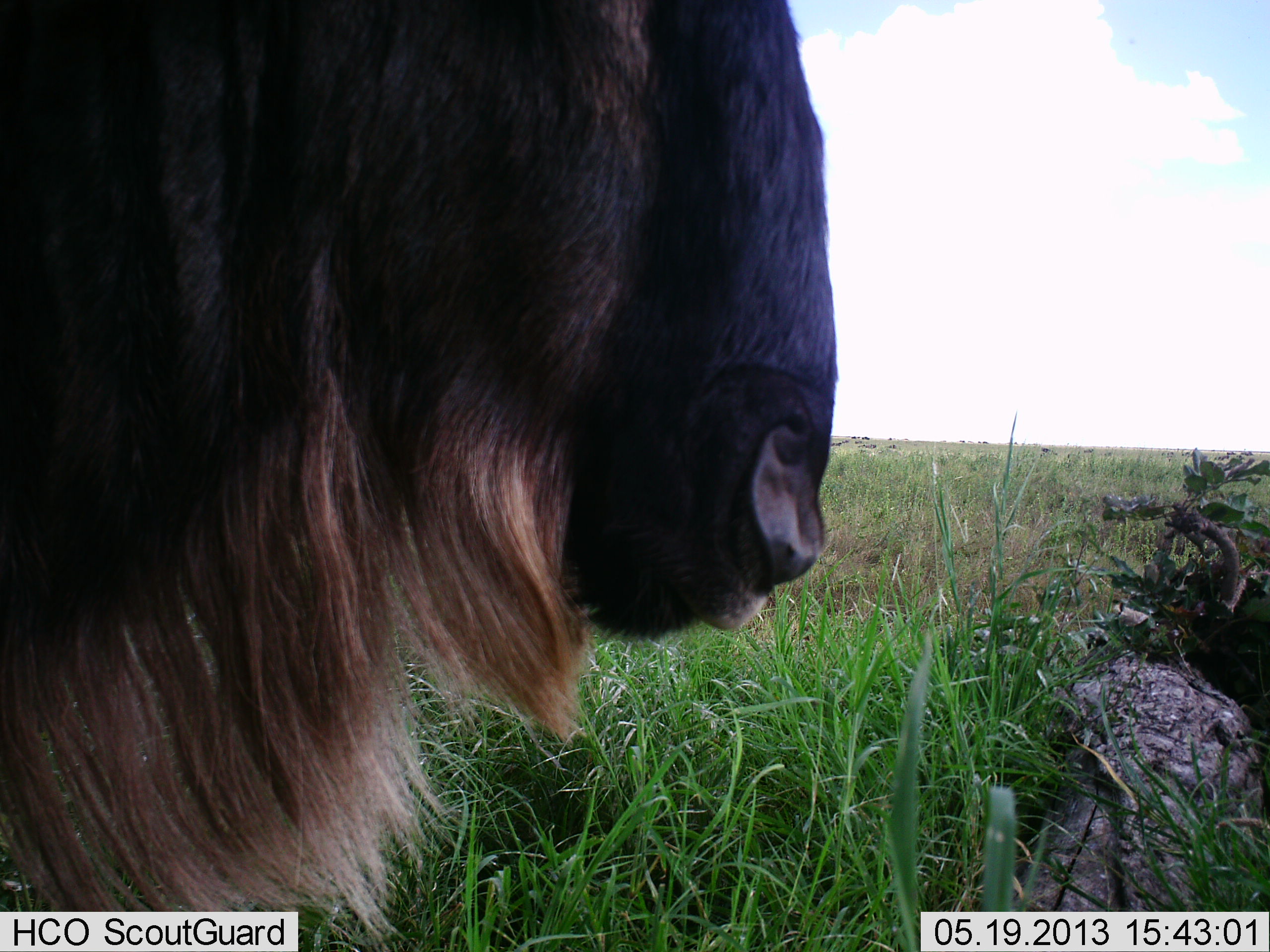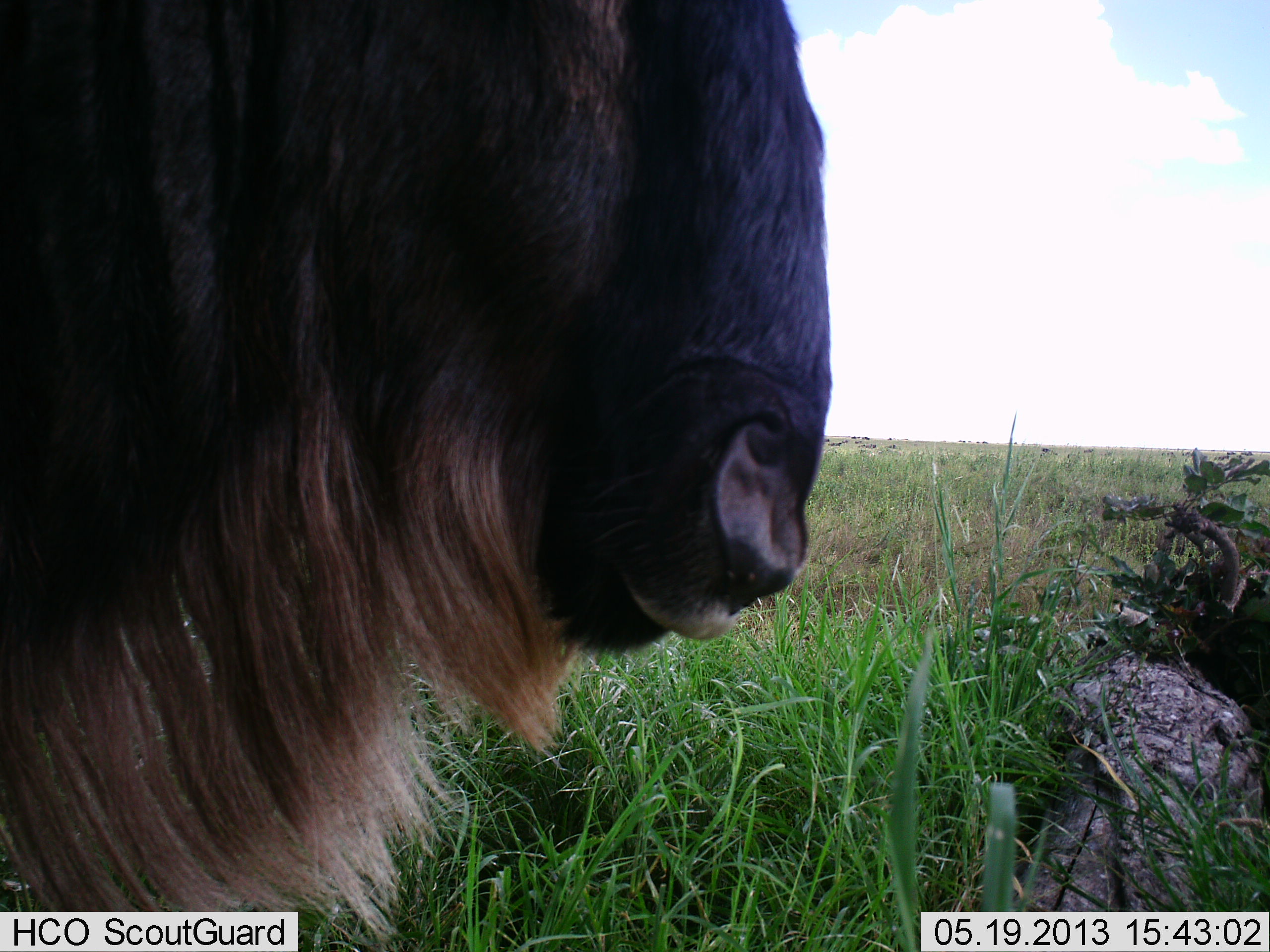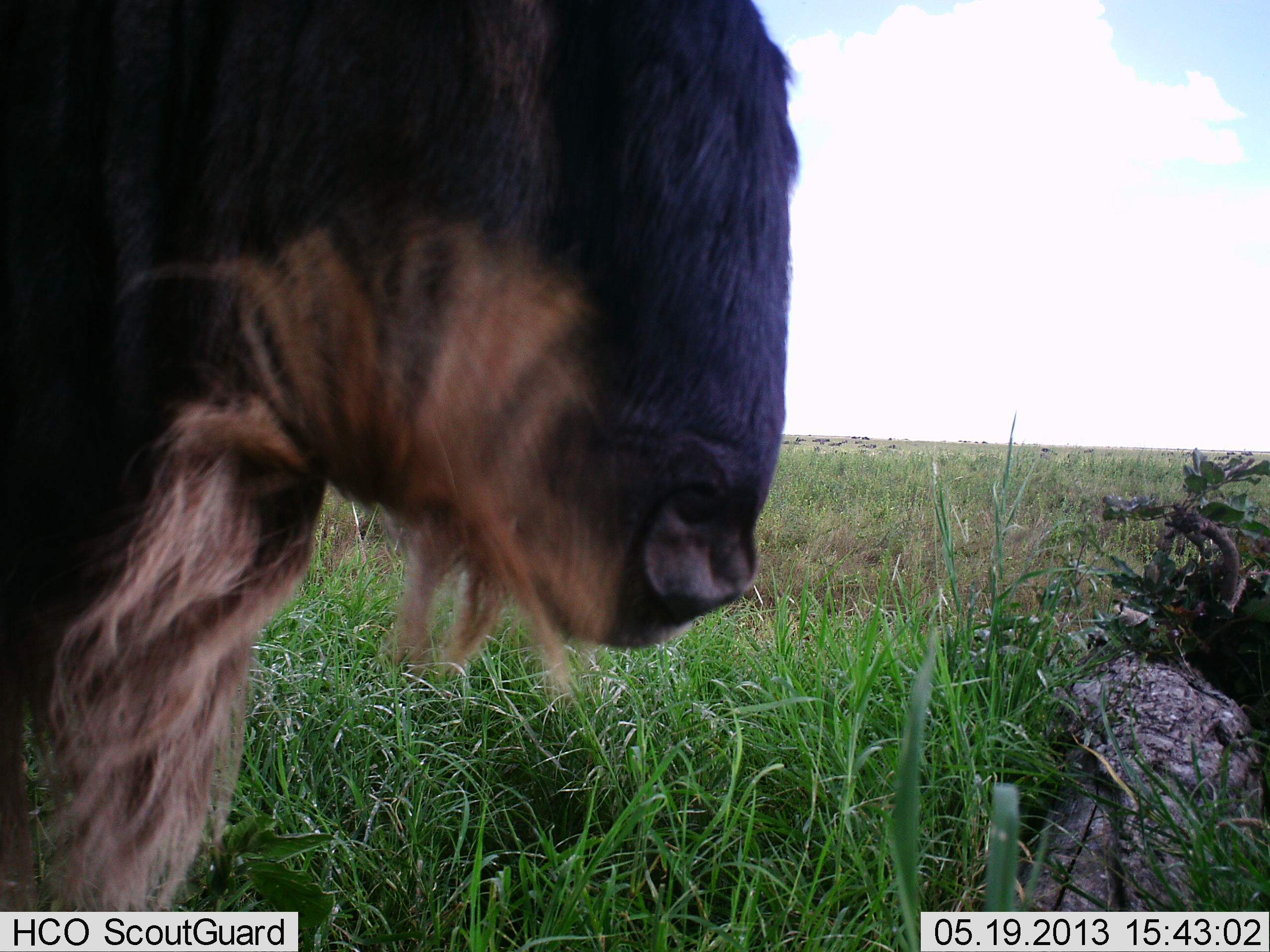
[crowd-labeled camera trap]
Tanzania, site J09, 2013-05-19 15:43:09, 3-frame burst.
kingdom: Animalia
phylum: Chordata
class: Mammalia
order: Artiodactyla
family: Bovidae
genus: Connochaetes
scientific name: Connochaetes taurinus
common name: blue wildebeest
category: wildebeest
Wildebeest (blue wildebeest) (Connochaetes taurinus), count 1. Behavior (volunteer vote fractions): standing 100%, resting 0%, moving 0%, interacting 0%. Young present (vote fraction): 0%. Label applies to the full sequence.